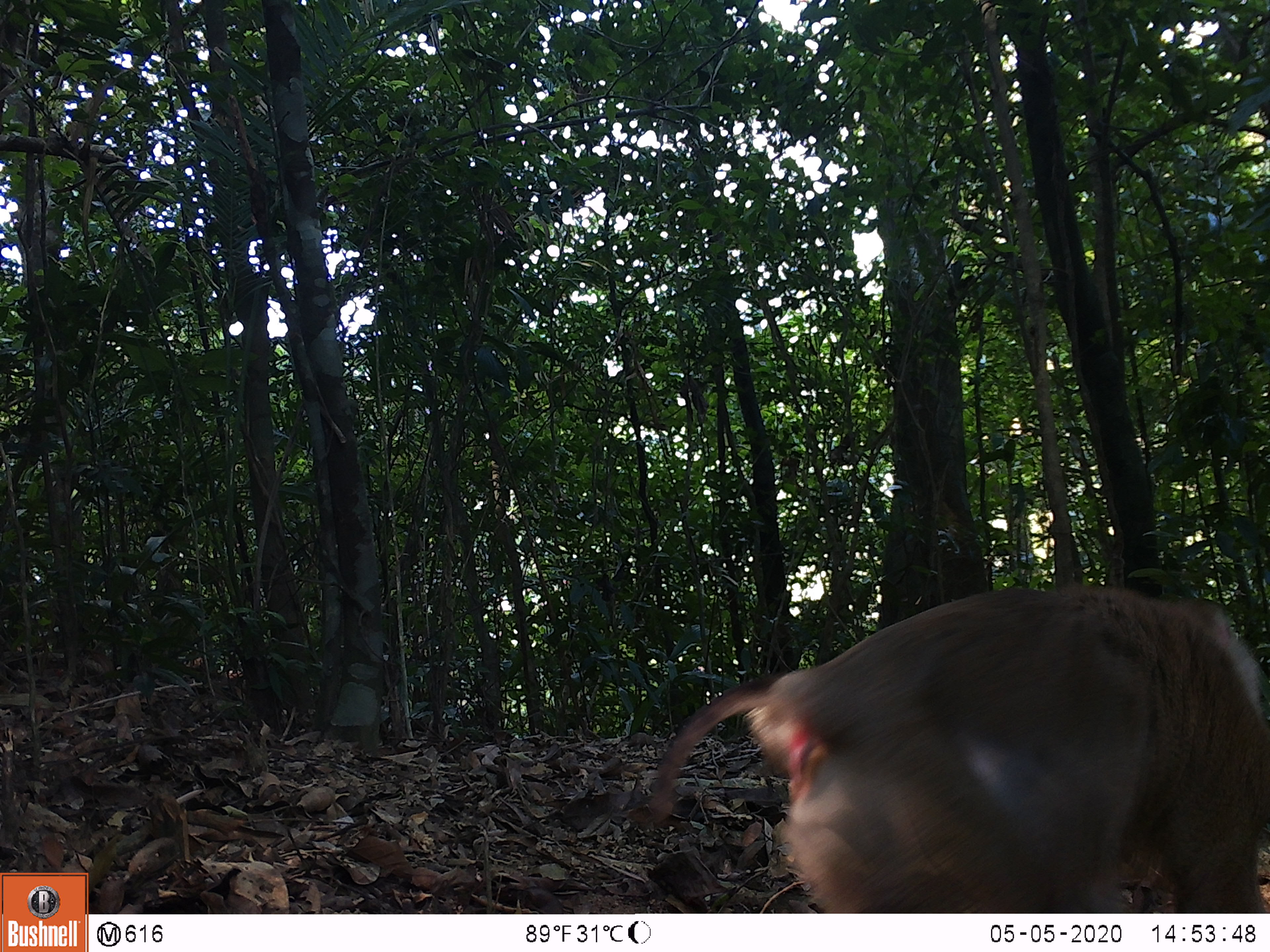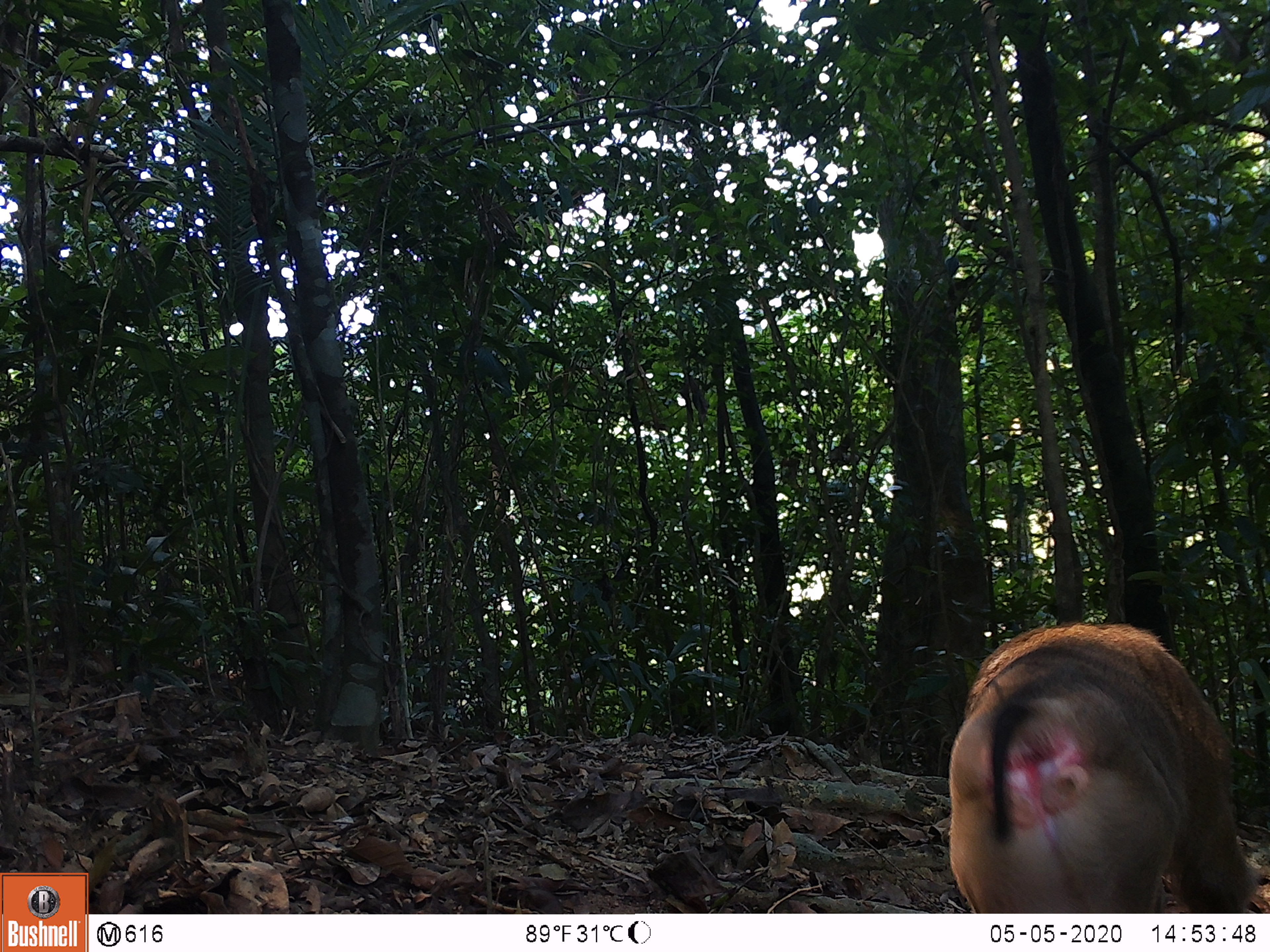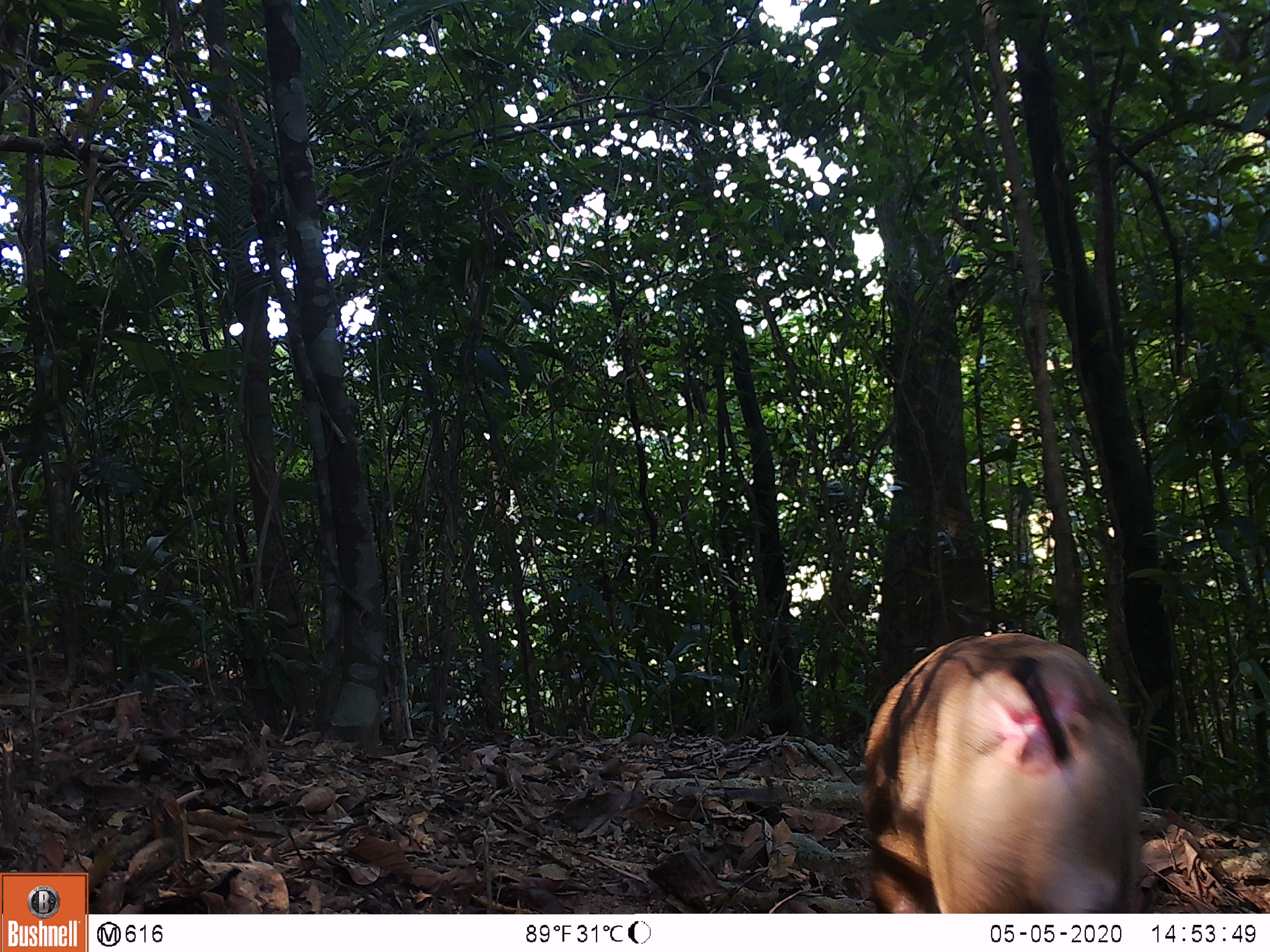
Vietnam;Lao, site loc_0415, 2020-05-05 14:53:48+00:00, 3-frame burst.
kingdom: Animalia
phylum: Chordata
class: Mammalia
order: Primates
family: Cercopithecidae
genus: Macaca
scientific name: Macaca nemestrina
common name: pig-tailed macaque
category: pig tailed macaque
Pig tailed macaque (pig-tailed macaque) (Macaca nemestrina). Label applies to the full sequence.